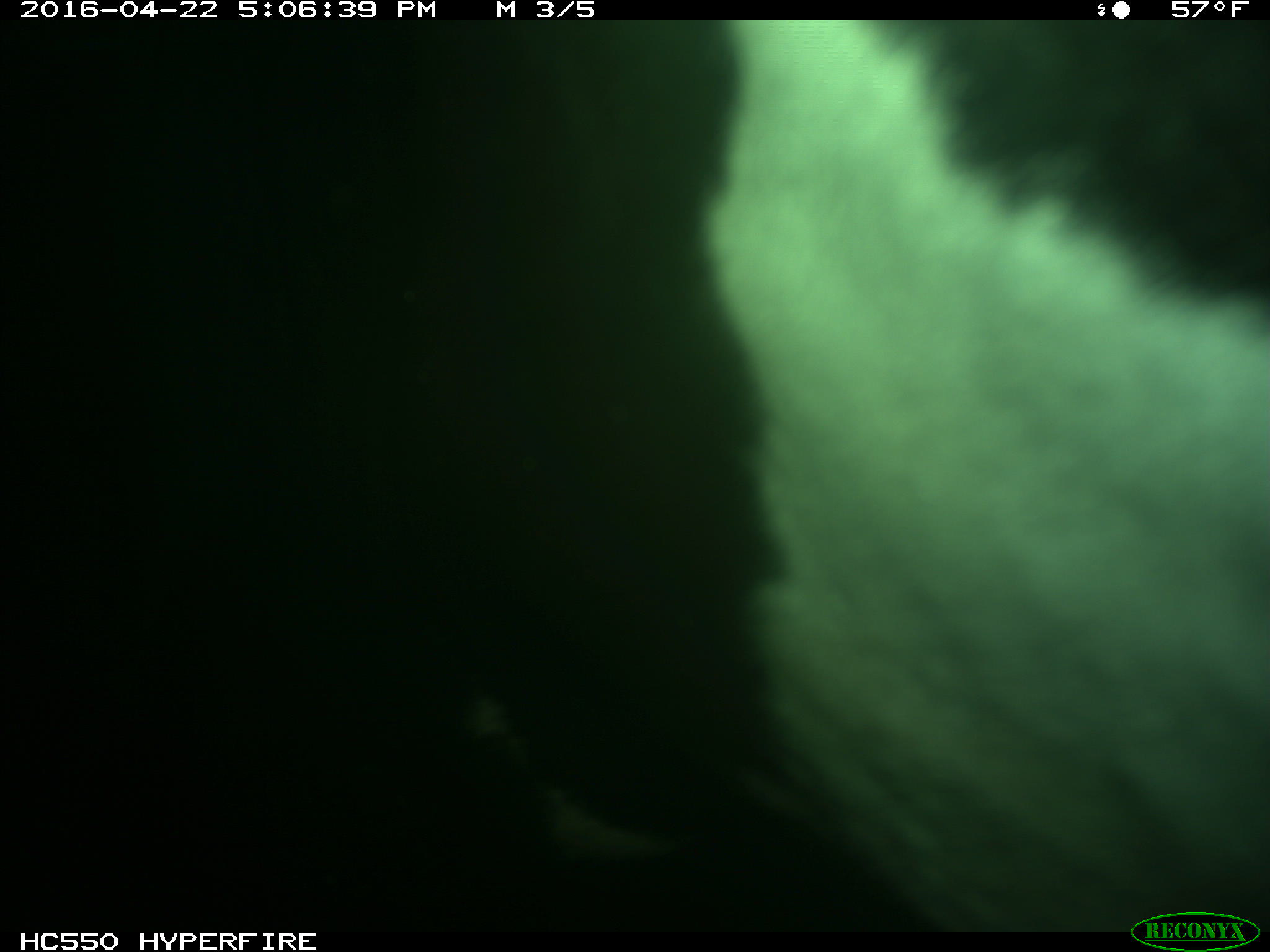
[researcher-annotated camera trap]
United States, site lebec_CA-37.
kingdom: Animalia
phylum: Chordata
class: Mammalia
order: Artiodactyla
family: Bovidae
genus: Bos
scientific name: Bos taurus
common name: domestic cow